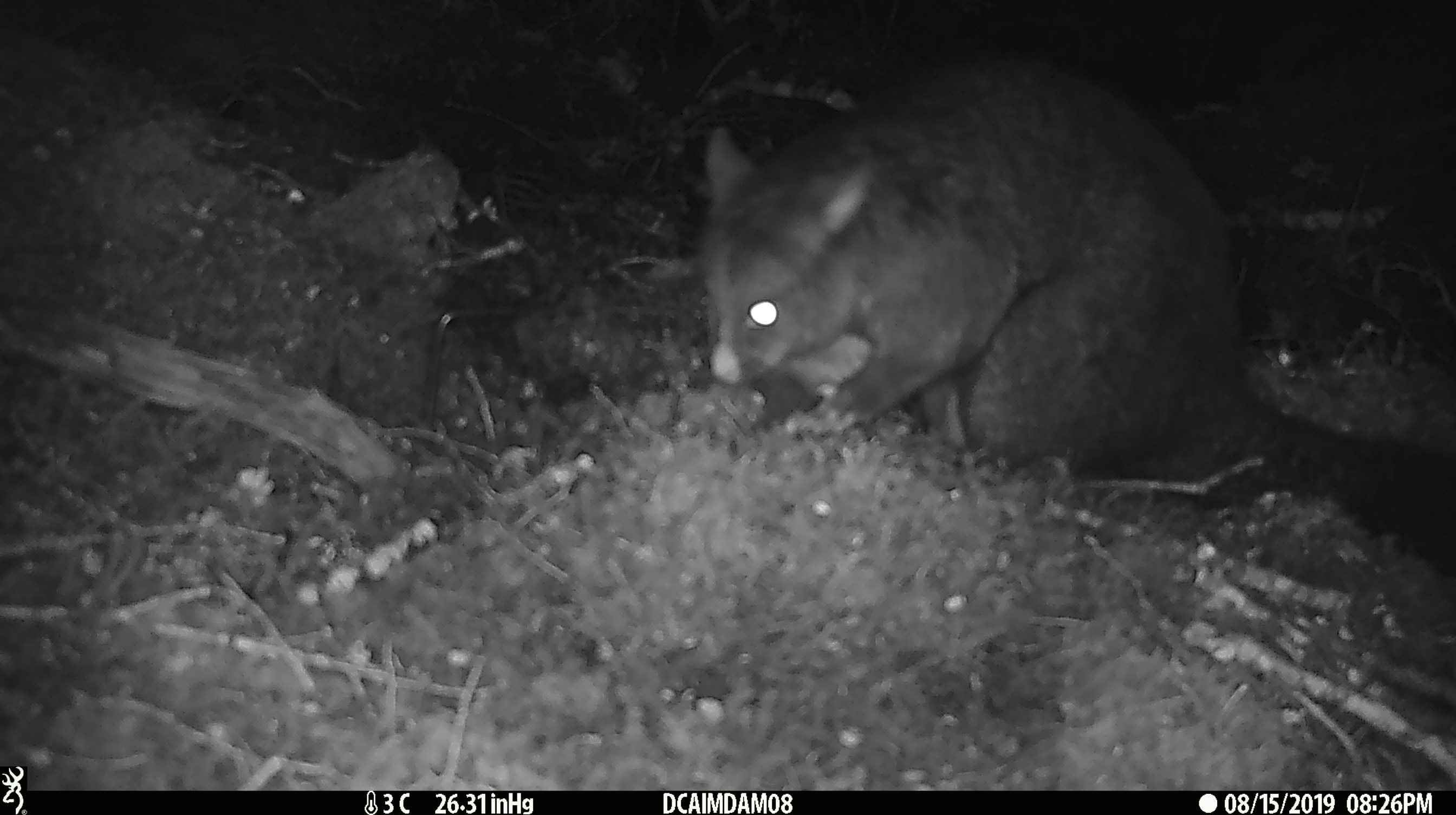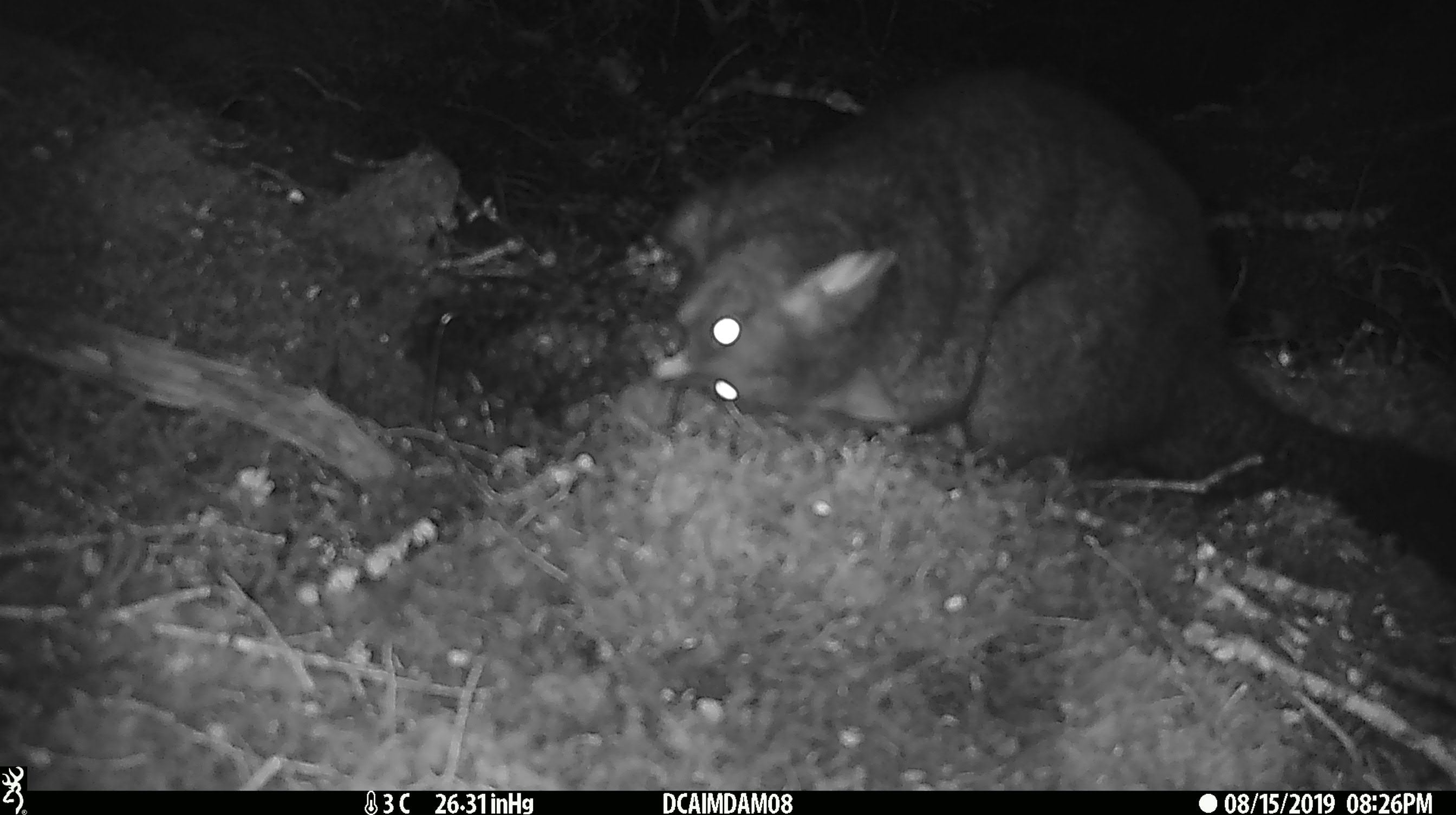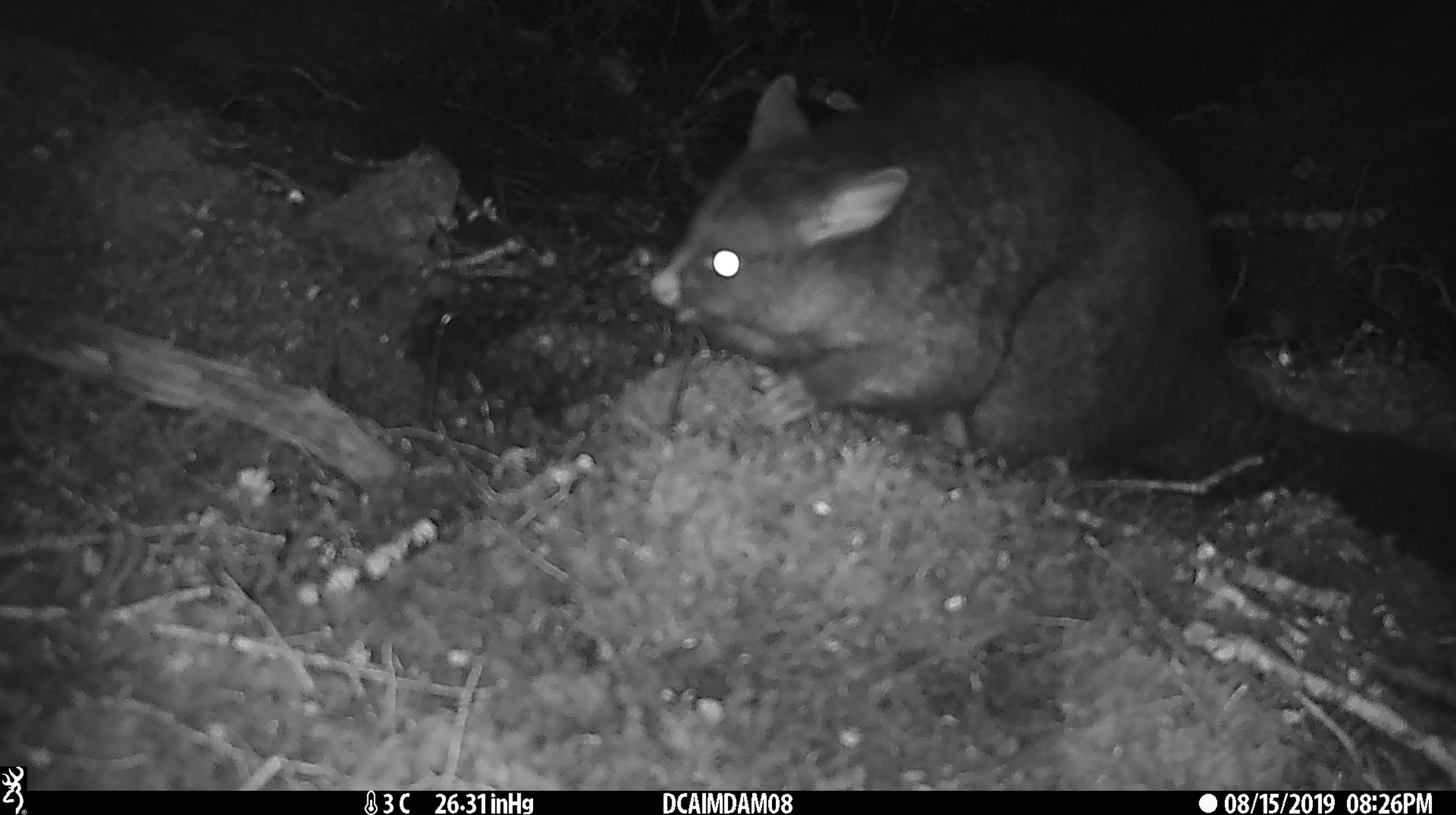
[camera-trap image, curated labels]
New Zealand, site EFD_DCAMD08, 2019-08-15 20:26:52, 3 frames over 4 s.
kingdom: Animalia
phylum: Chordata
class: Mammalia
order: Diprotodontia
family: Phalangeridae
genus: Trichosurus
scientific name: Trichosurus vulpecula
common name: common brushtail possum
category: possum